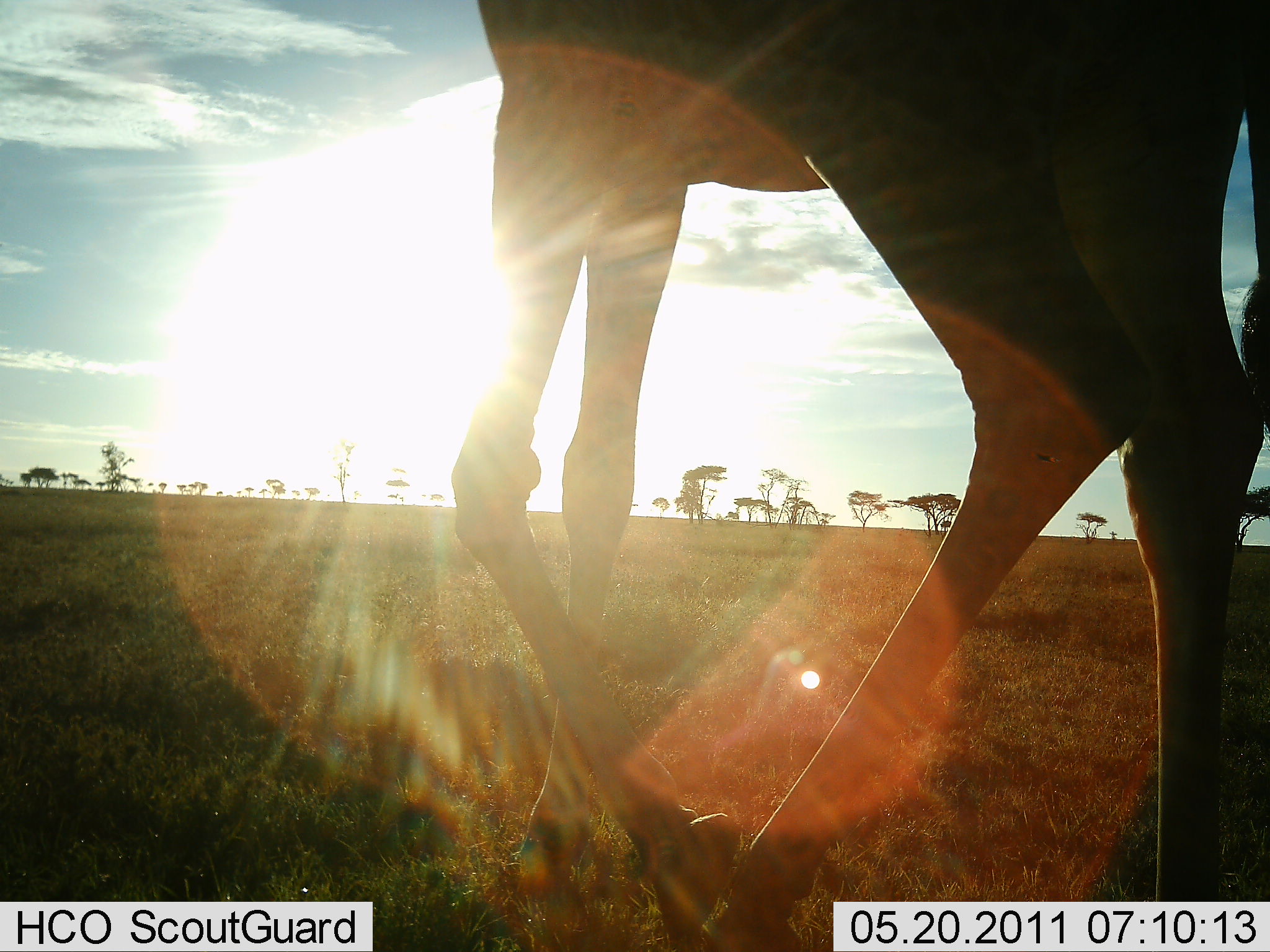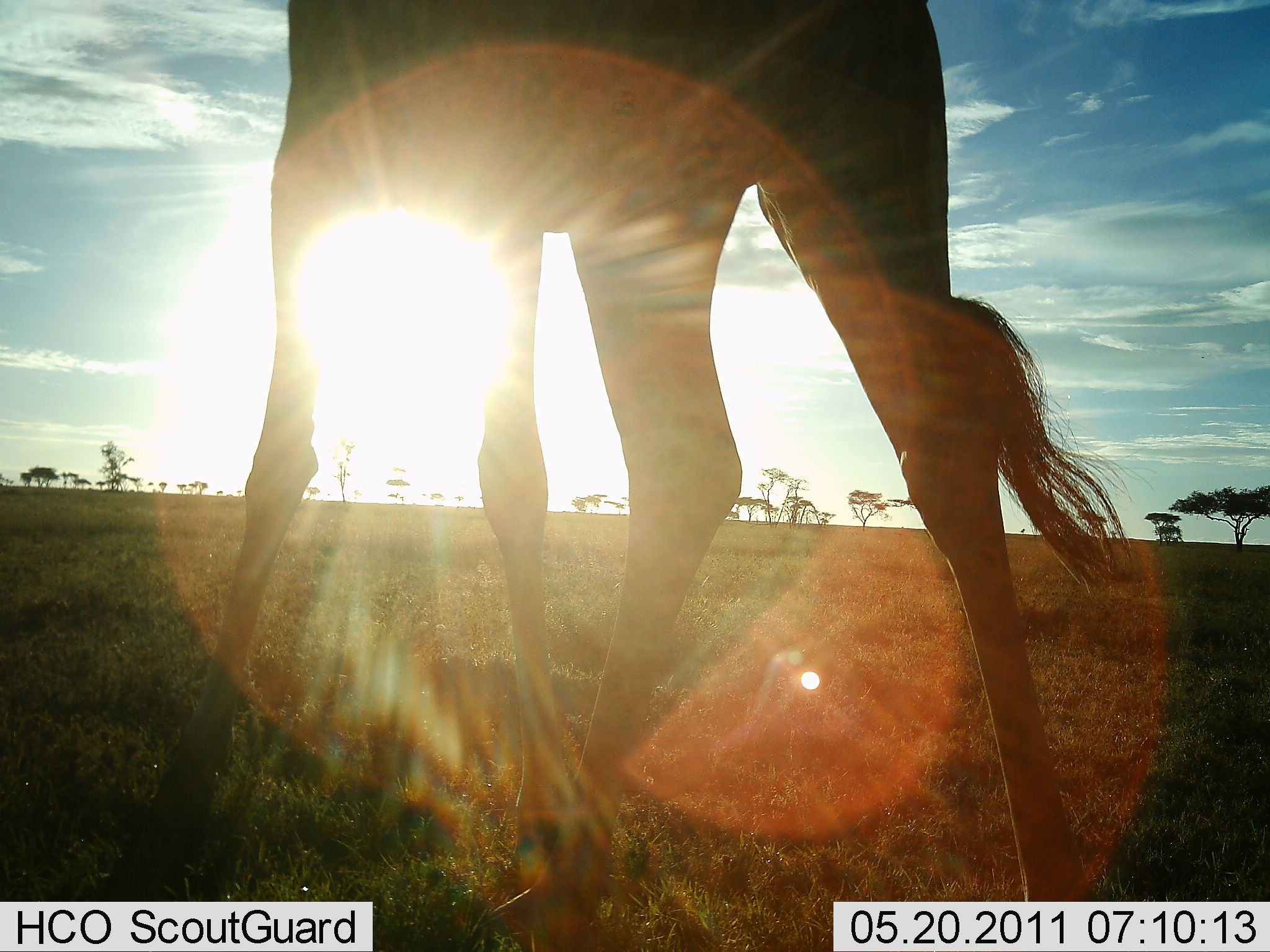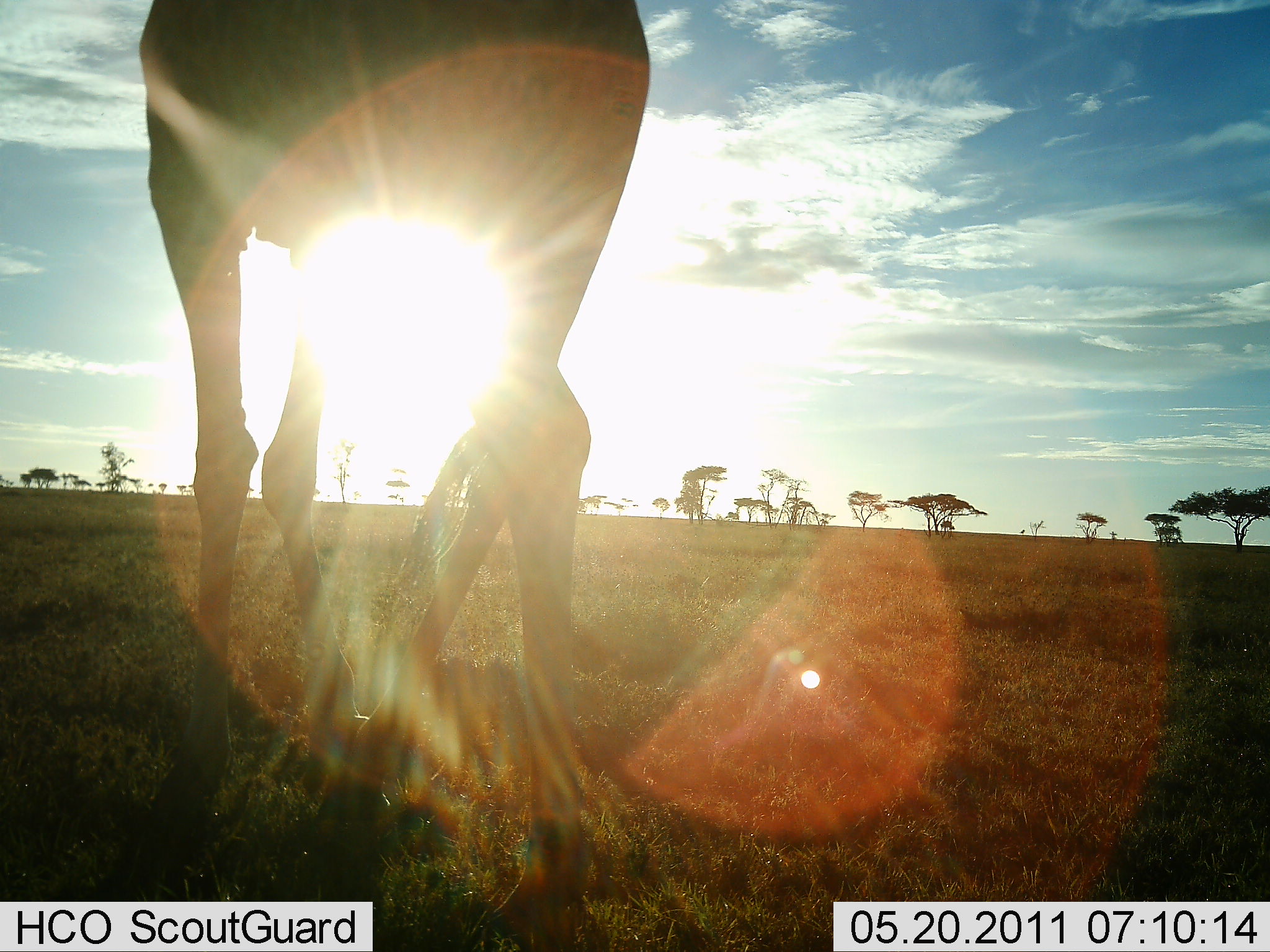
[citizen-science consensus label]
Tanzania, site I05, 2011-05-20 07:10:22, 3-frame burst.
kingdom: Animalia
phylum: Chordata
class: Mammalia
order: Artiodactyla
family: Giraffidae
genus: Giraffa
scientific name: Giraffa camelopardalis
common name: giraffe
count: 1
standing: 18%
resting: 0%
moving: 73%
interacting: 0%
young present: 0%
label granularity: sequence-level